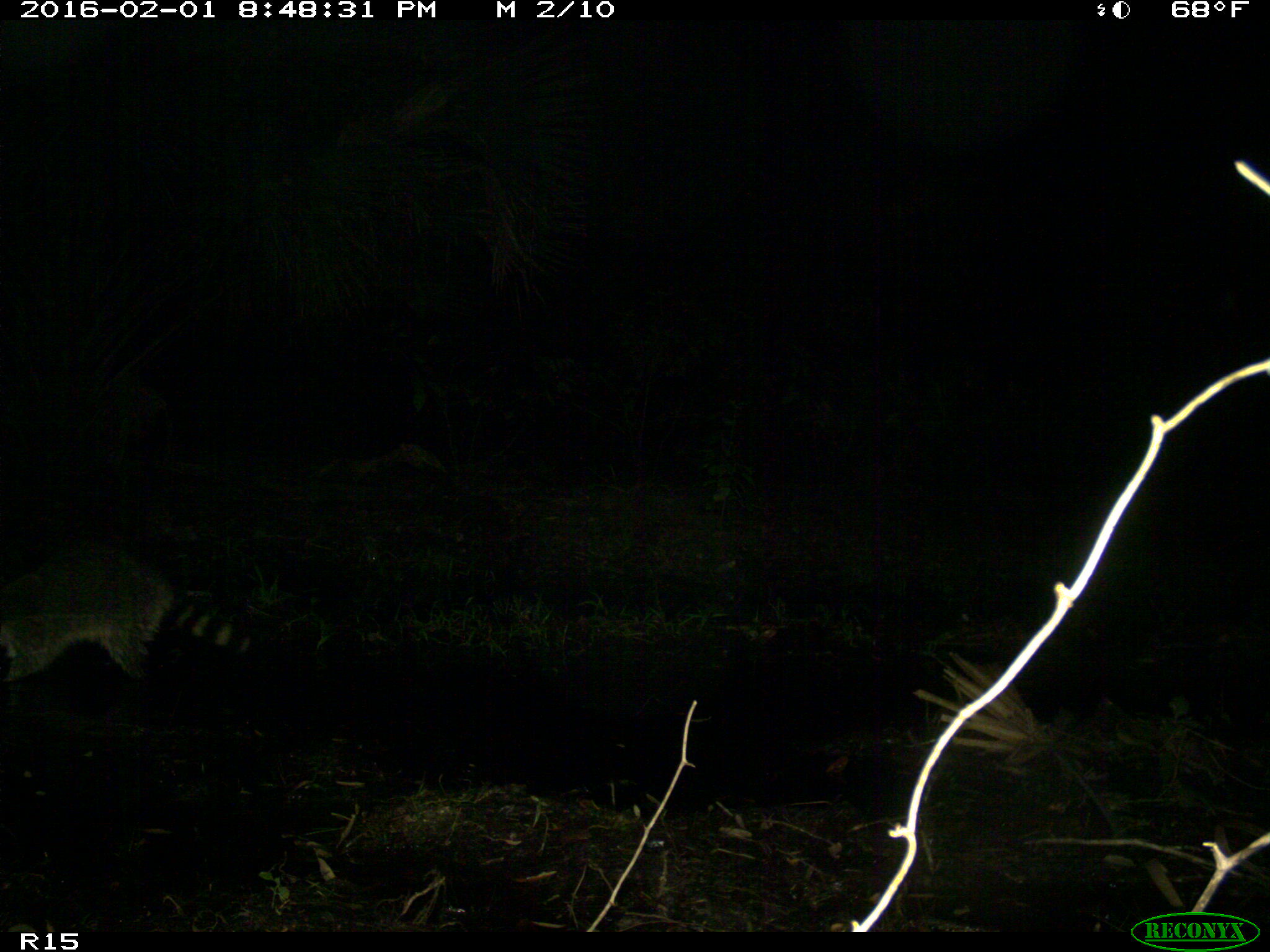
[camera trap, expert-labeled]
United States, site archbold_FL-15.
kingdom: Animalia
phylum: Chordata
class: Mammalia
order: Carnivora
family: Procyonidae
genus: Procyon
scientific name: Procyon lotor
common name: common raccoon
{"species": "Procyon lotor (common raccoon)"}